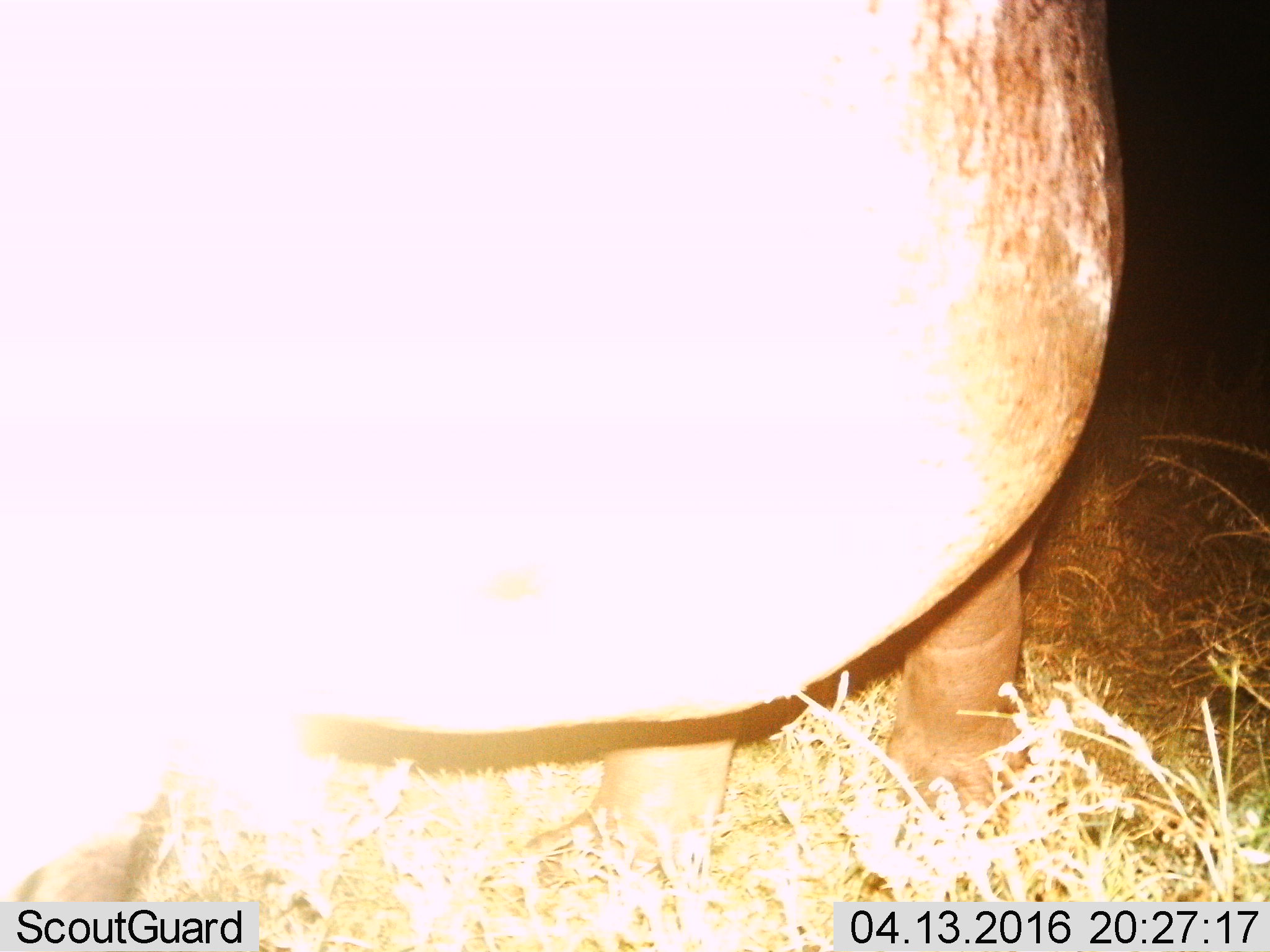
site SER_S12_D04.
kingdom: Animalia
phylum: Chordata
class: Mammalia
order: Artiodactyla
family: Hippopotamidae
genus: Hippopotamus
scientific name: Hippopotamus amphibius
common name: hippopotamus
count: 1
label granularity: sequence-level